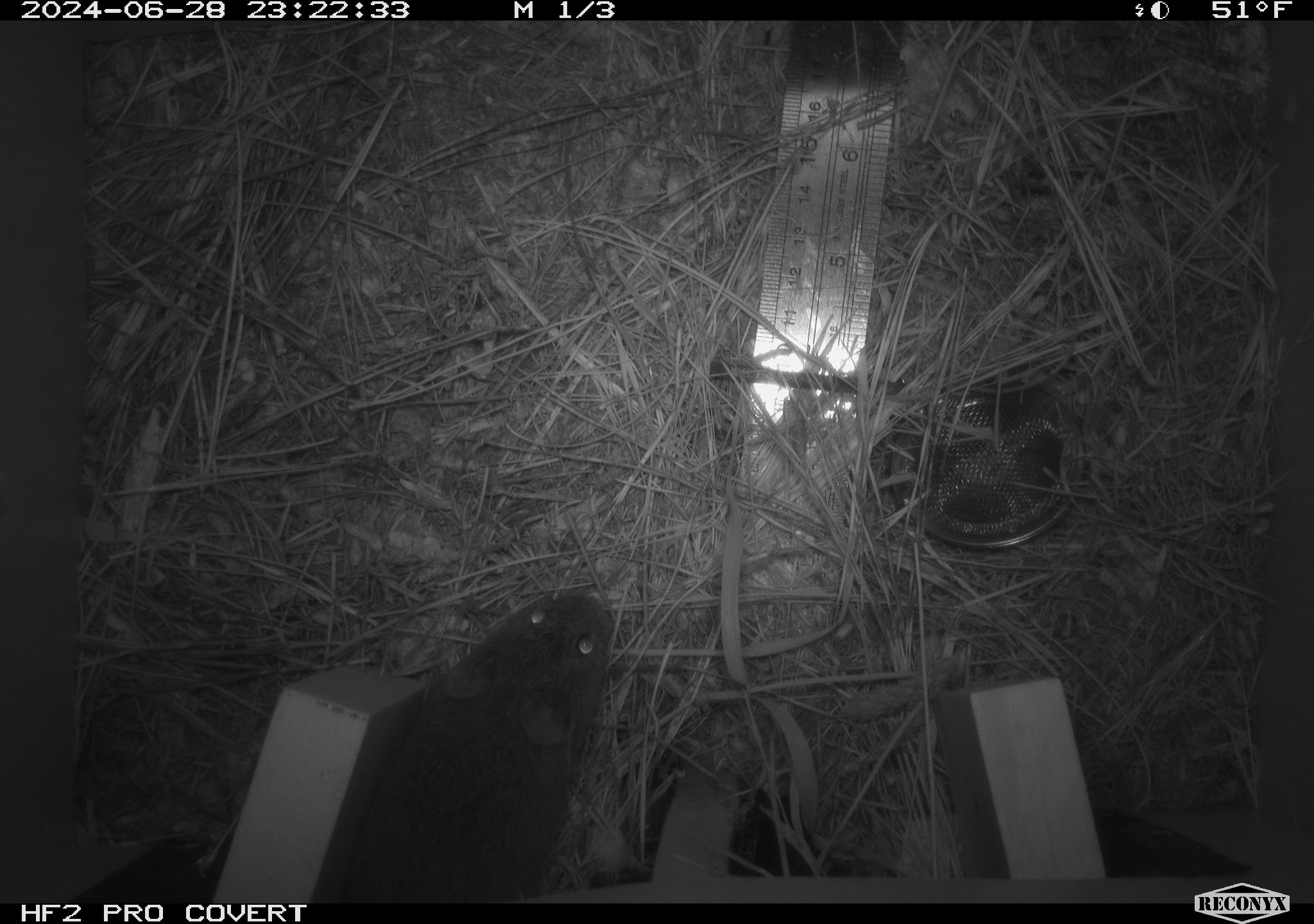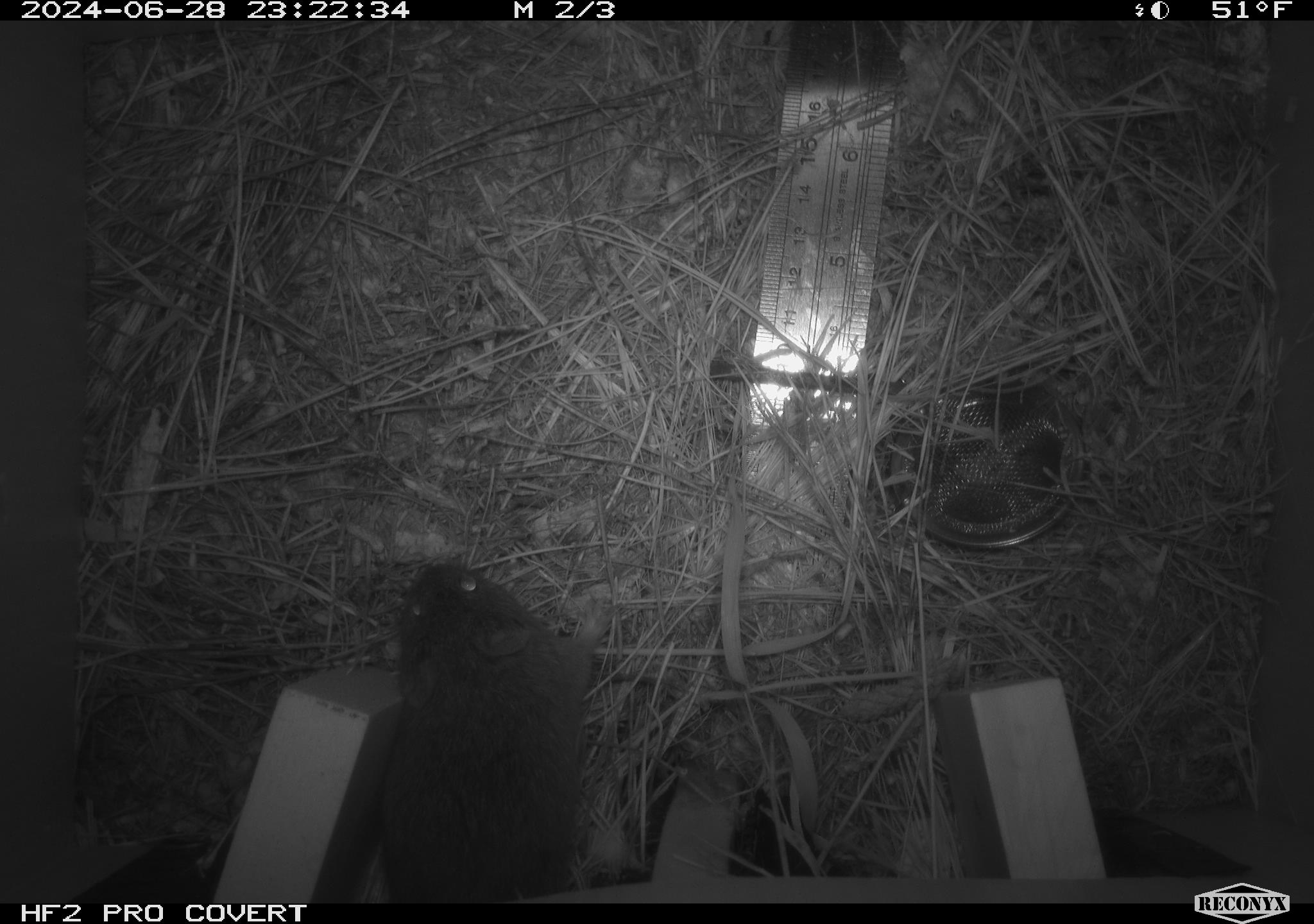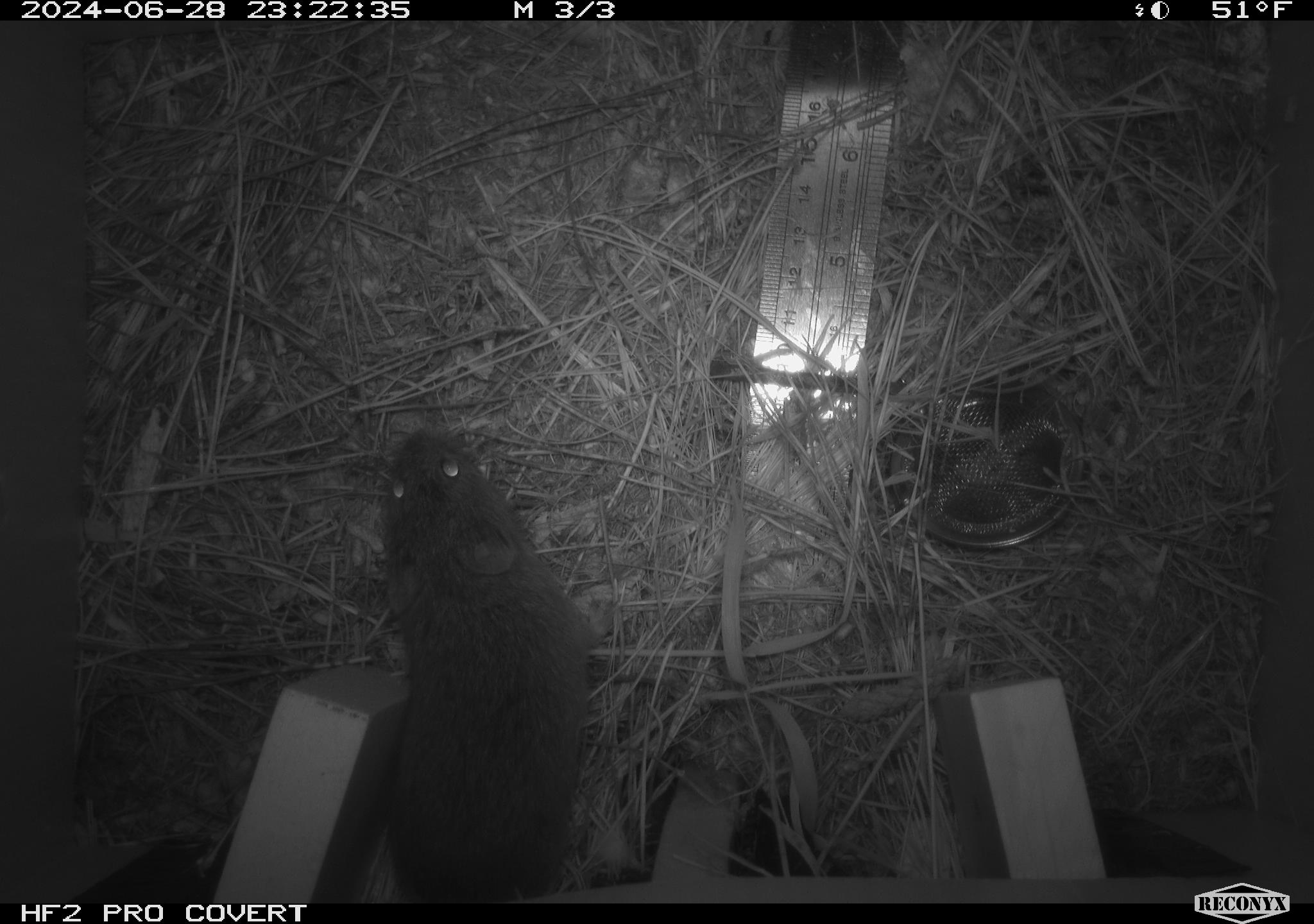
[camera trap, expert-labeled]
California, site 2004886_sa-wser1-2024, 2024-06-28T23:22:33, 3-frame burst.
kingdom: Animalia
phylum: Chordata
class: Mammalia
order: Rodentia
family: Cricetidae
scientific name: Arvicolinae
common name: voles, lemmings, and muskrats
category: arvicolinae subfamily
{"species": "arvicolinae subfamily (voles, lemmings, and muskrats) (Arvicolinae)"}